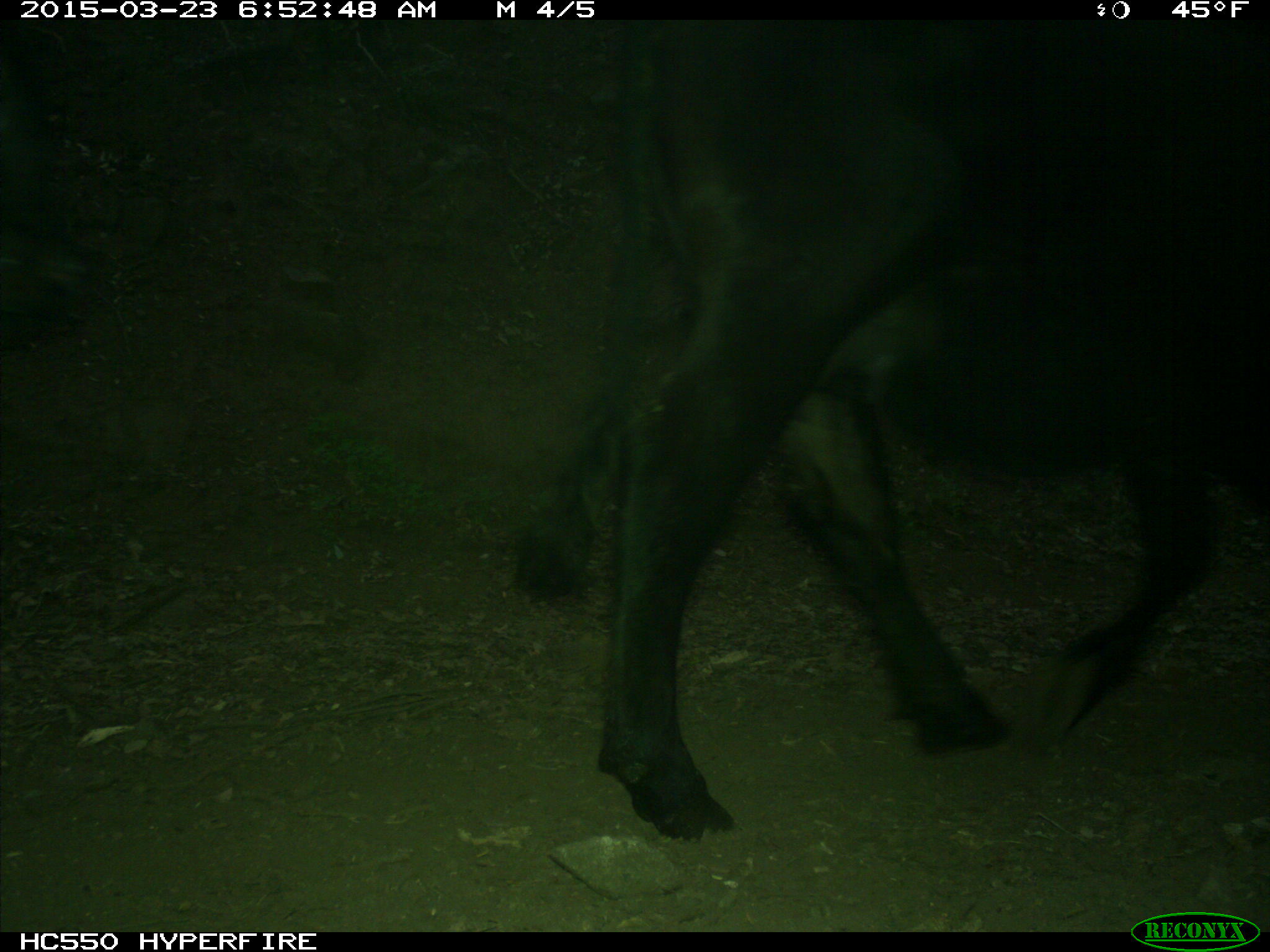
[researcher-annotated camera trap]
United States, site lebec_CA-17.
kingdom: Animalia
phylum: Chordata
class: Mammalia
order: Artiodactyla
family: Bovidae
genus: Bos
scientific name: Bos taurus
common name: domestic cow